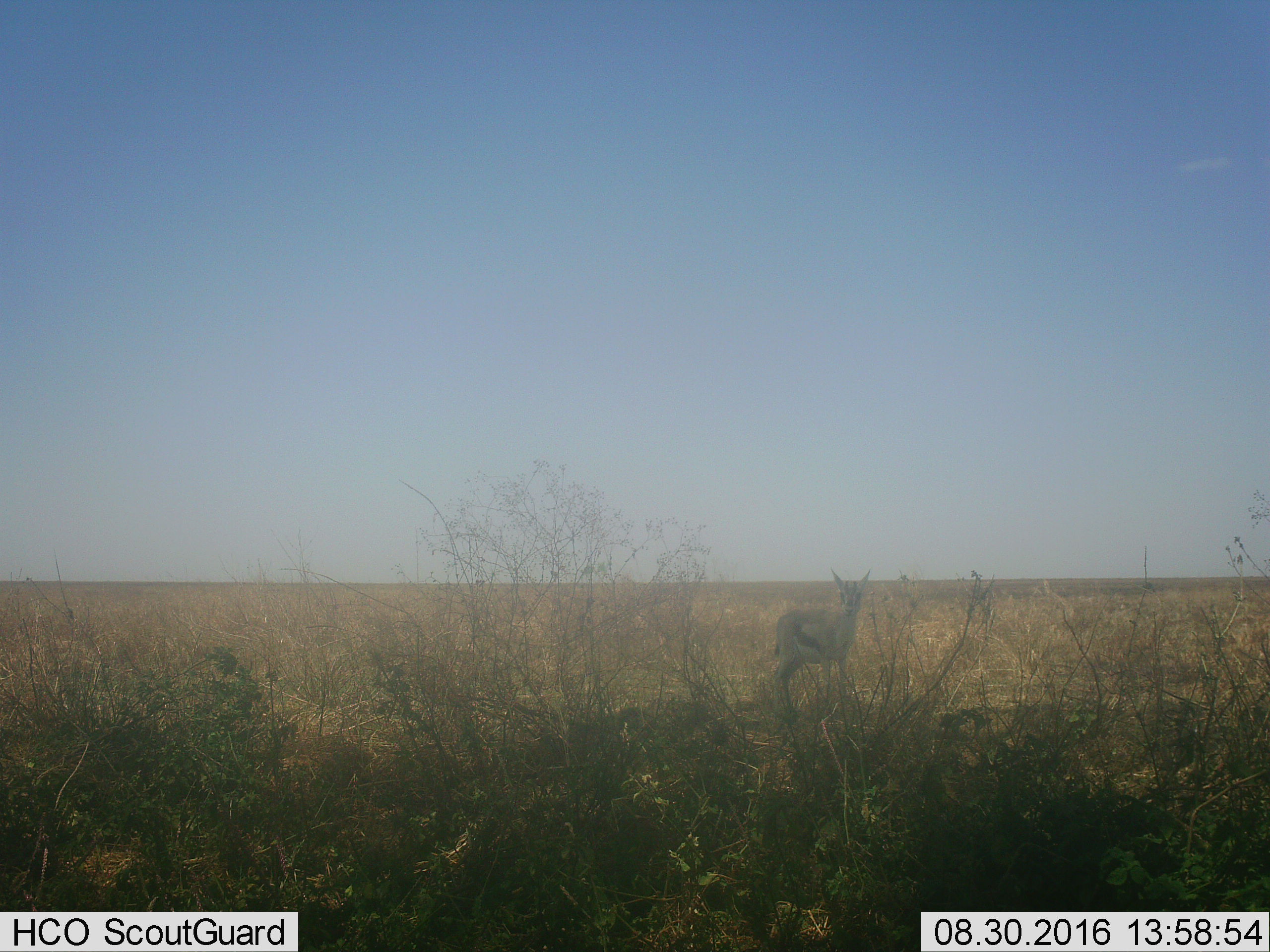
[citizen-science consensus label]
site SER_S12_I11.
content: unidentified animal